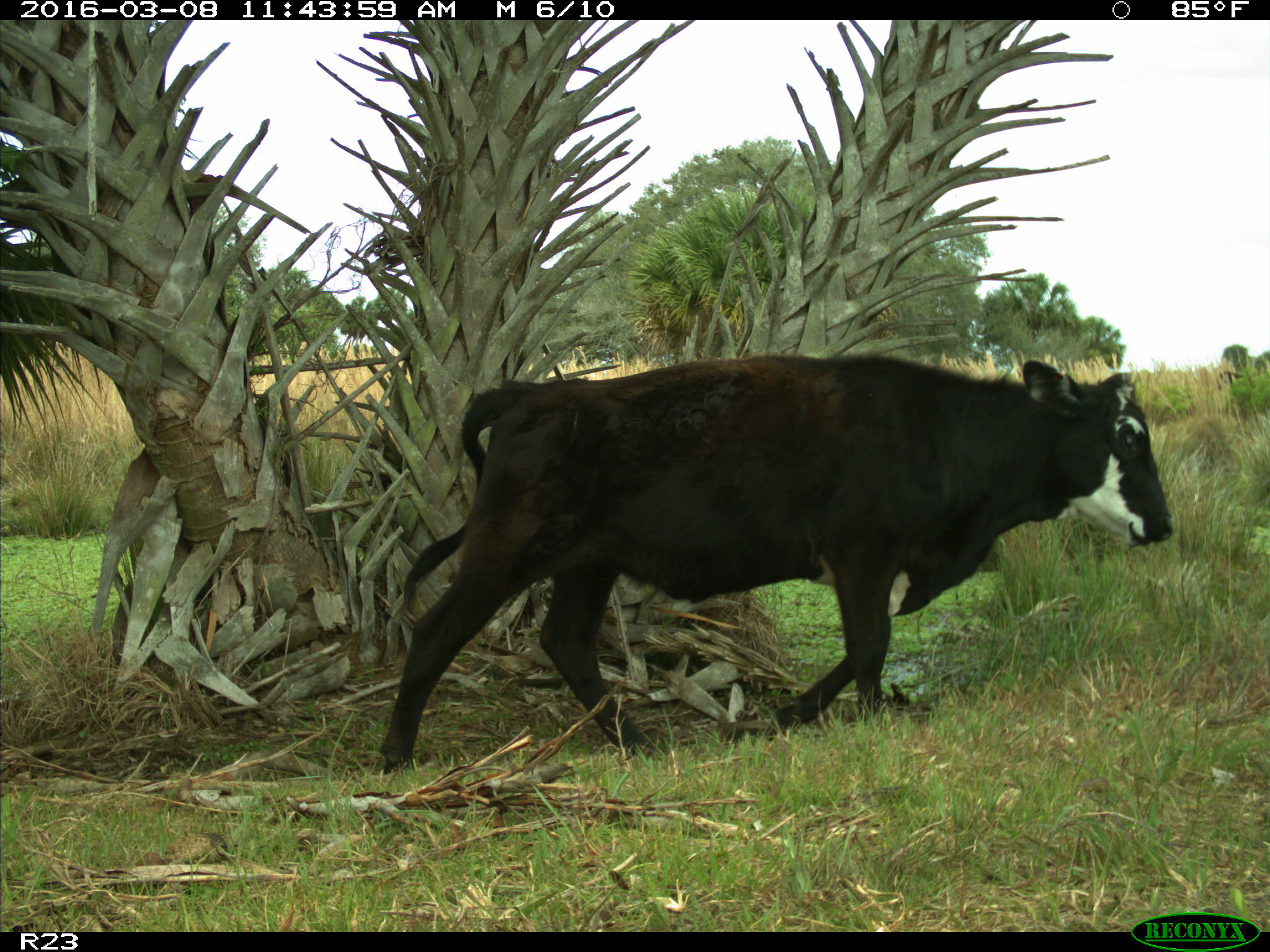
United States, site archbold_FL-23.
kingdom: Animalia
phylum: Chordata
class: Mammalia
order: Artiodactyla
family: Bovidae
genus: Bos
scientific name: Bos taurus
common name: domestic cow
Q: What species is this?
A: Bos taurus (domestic cow).